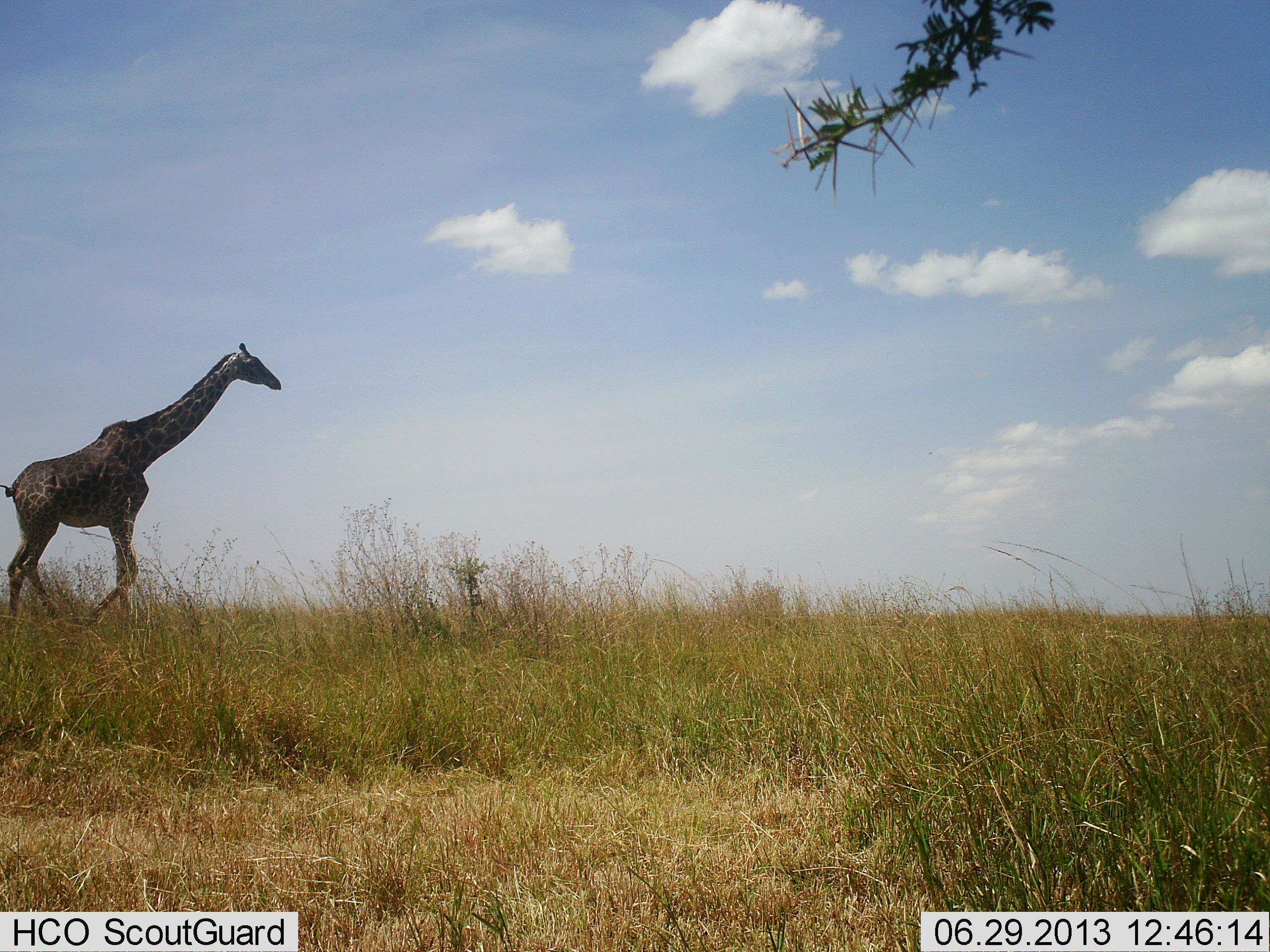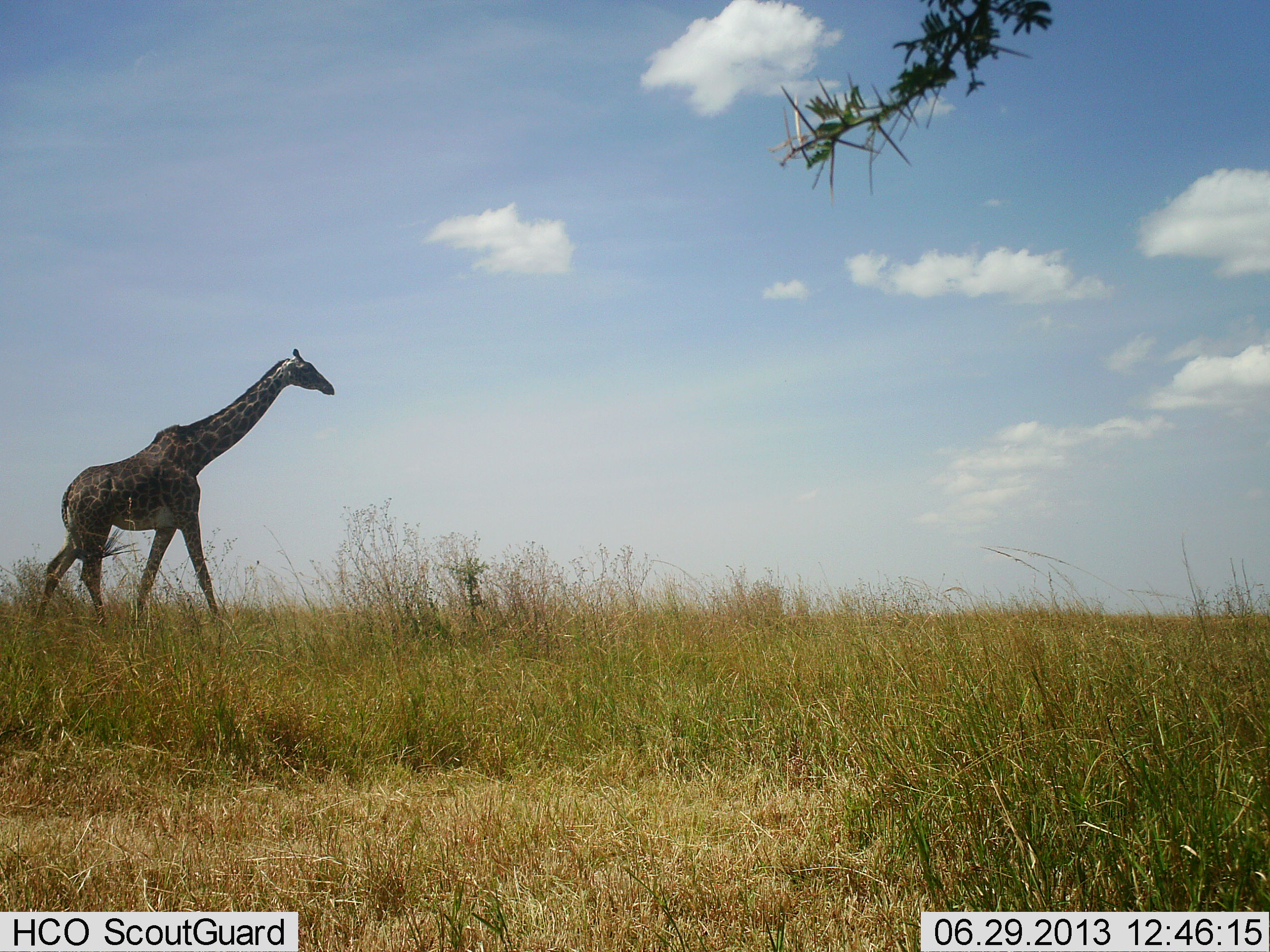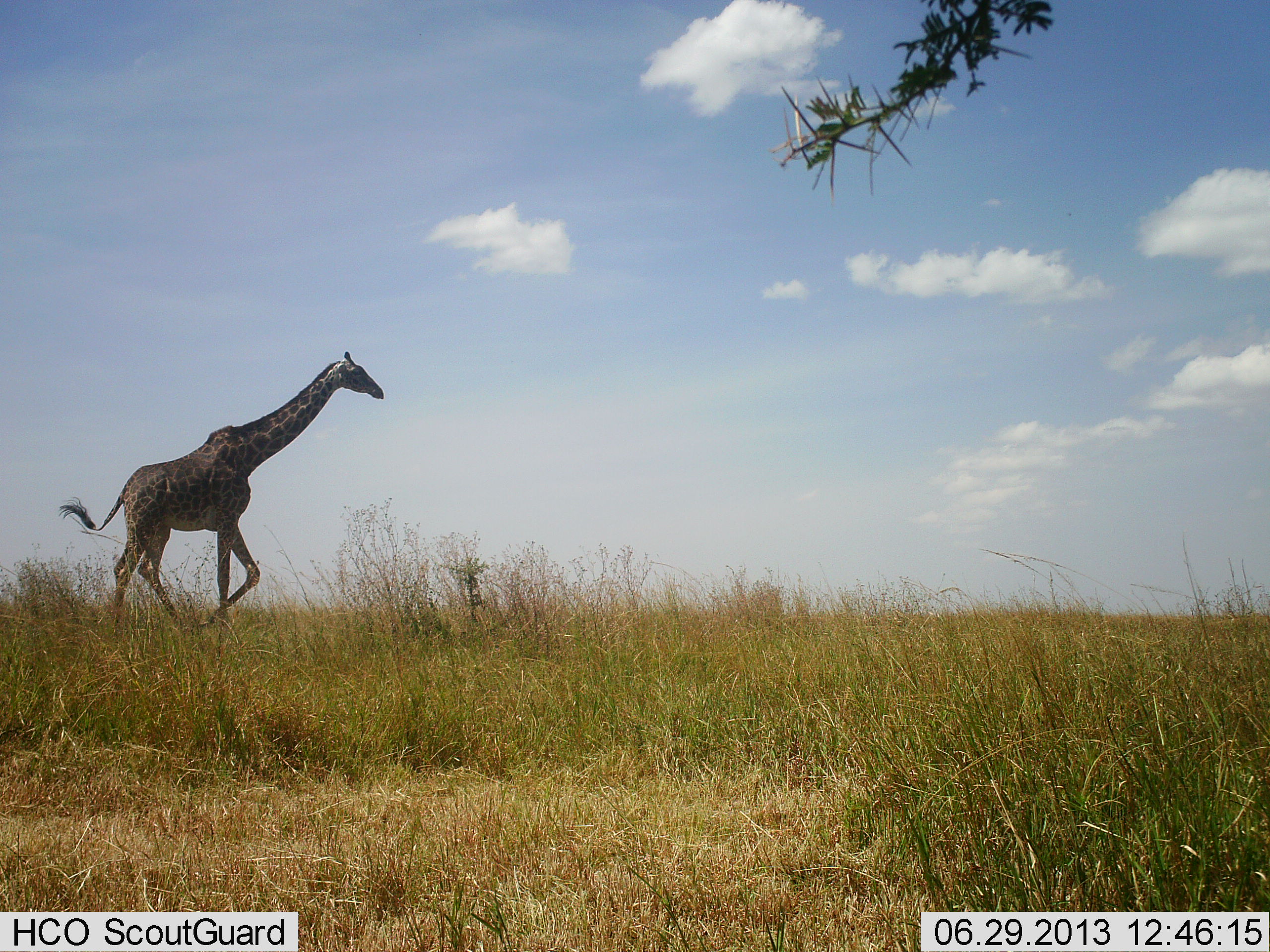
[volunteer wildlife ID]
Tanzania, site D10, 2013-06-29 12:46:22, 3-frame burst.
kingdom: Animalia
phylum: Chordata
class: Mammalia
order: Artiodactyla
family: Giraffidae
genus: Giraffa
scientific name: Giraffa camelopardalis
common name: giraffe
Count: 1.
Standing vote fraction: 11%.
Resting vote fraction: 0%.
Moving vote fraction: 100%.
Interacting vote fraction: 0%.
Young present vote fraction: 0%.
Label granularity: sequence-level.